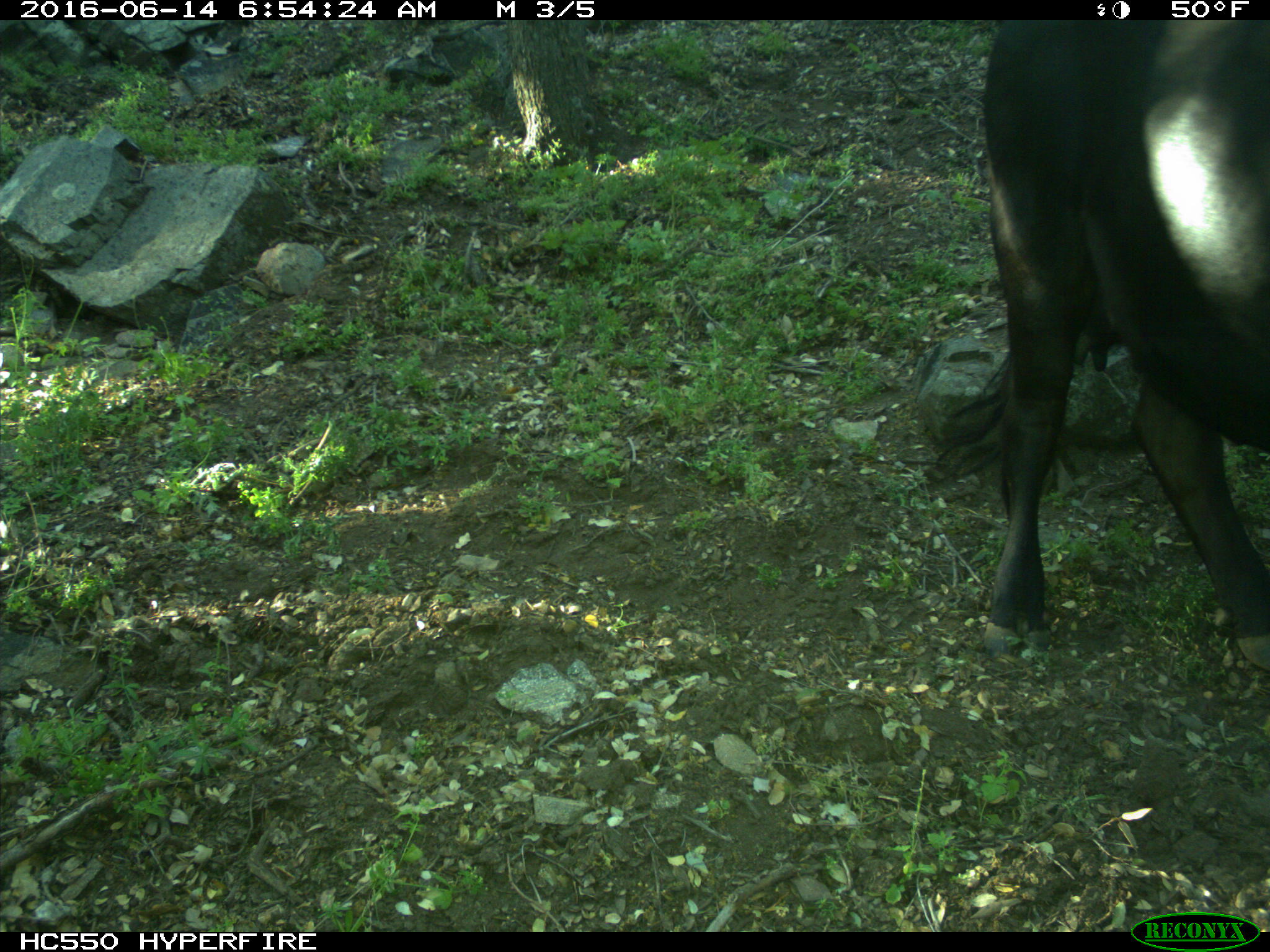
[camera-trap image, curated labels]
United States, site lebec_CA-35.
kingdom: Animalia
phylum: Chordata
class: Mammalia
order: Artiodactyla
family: Bovidae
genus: Bos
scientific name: Bos taurus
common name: domestic cow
Bos taurus (domestic cow).